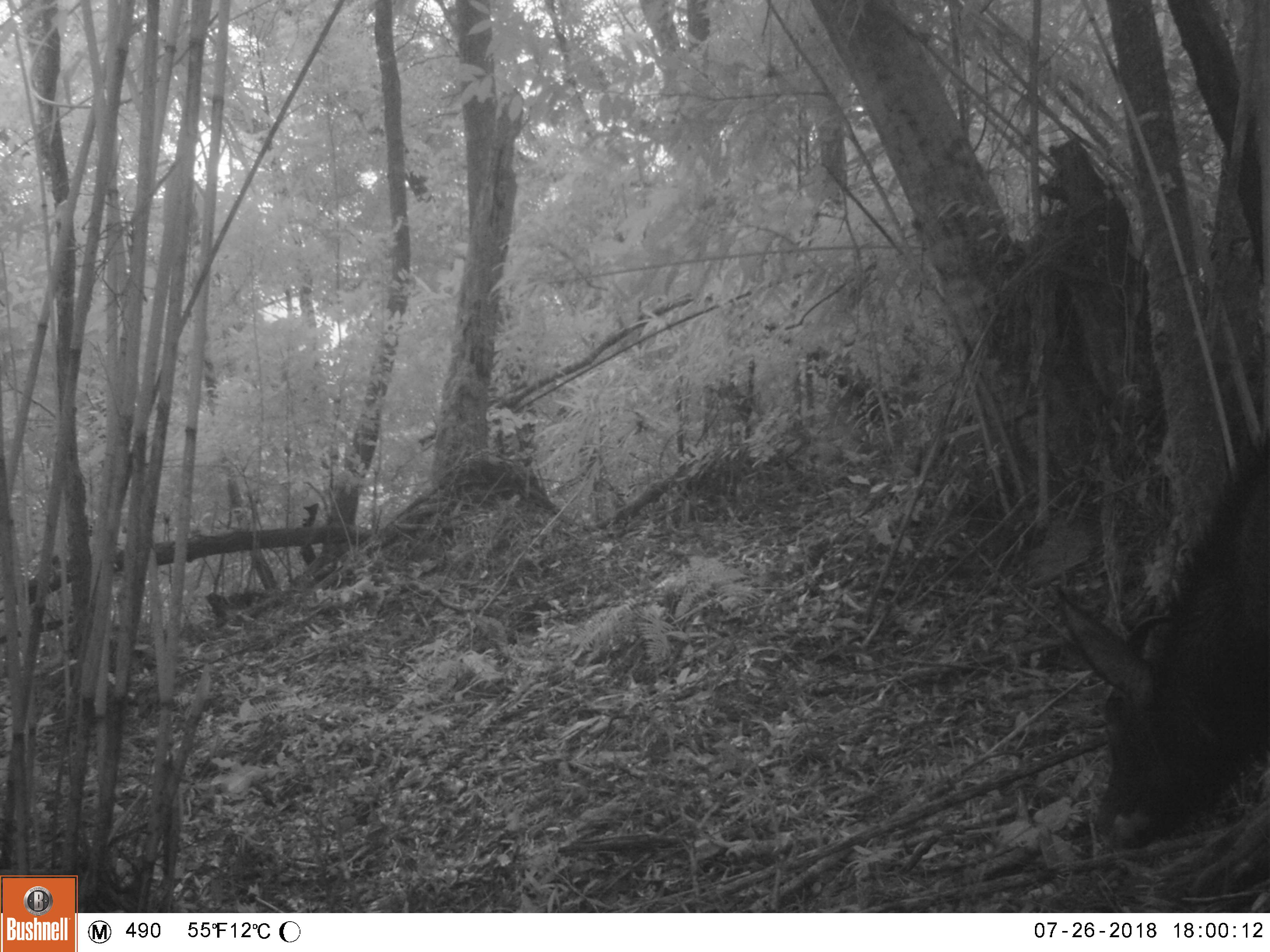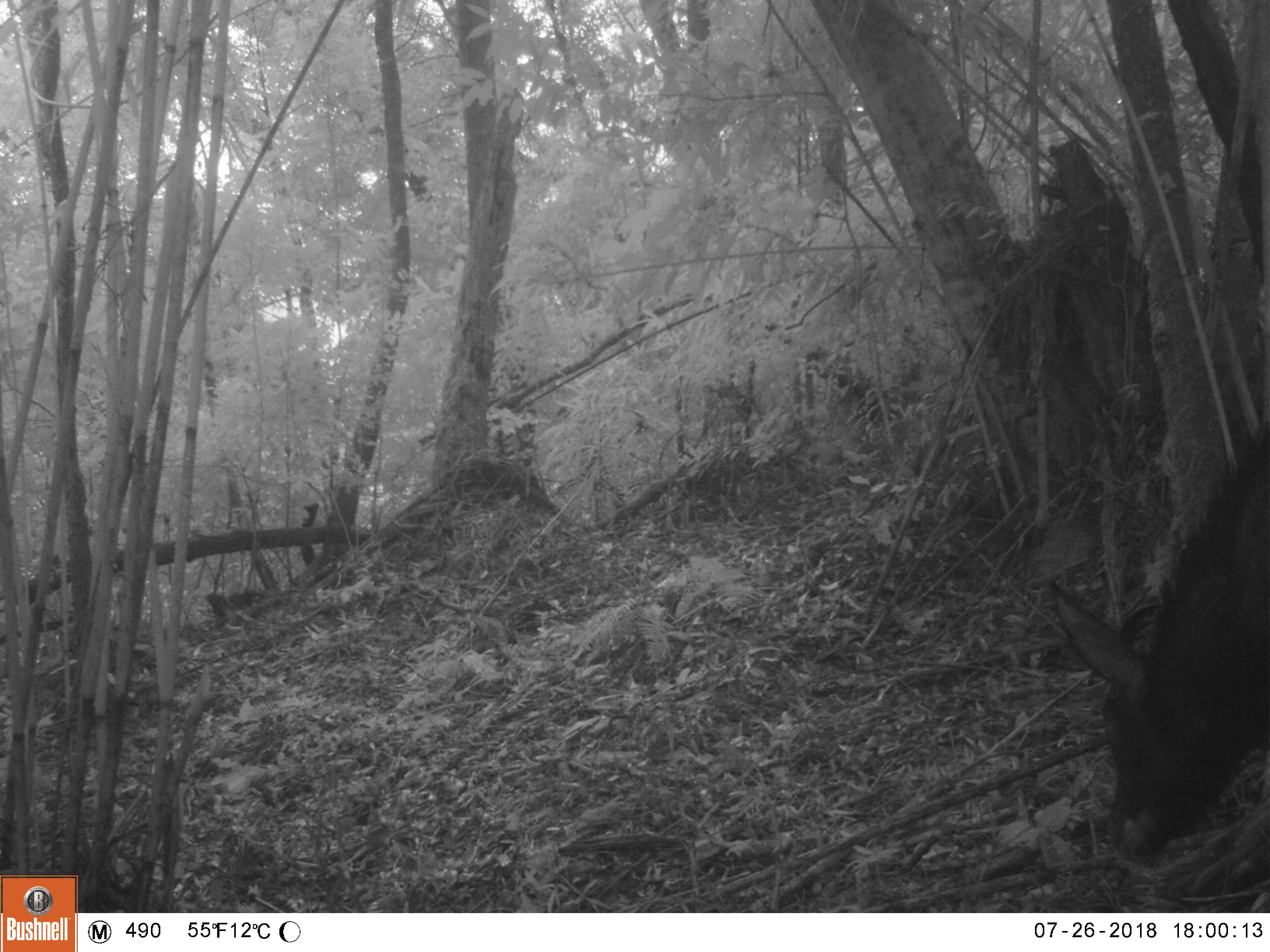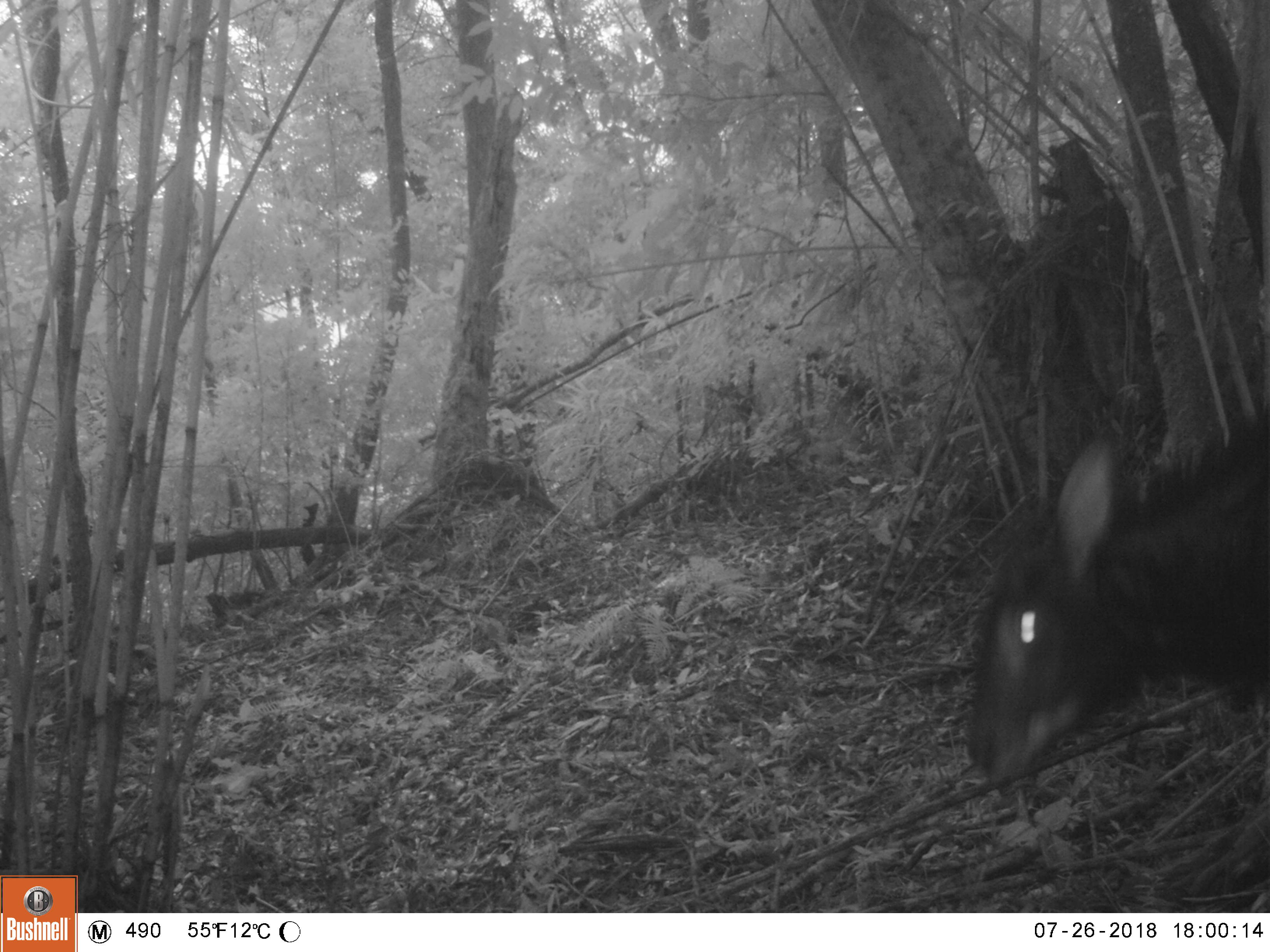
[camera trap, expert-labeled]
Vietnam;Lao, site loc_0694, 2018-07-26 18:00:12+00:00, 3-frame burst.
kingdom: Animalia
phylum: Chordata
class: Mammalia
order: Artiodactyla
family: Bovidae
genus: Capricornis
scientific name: Capricornis sumatraensis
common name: chinese serow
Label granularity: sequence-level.